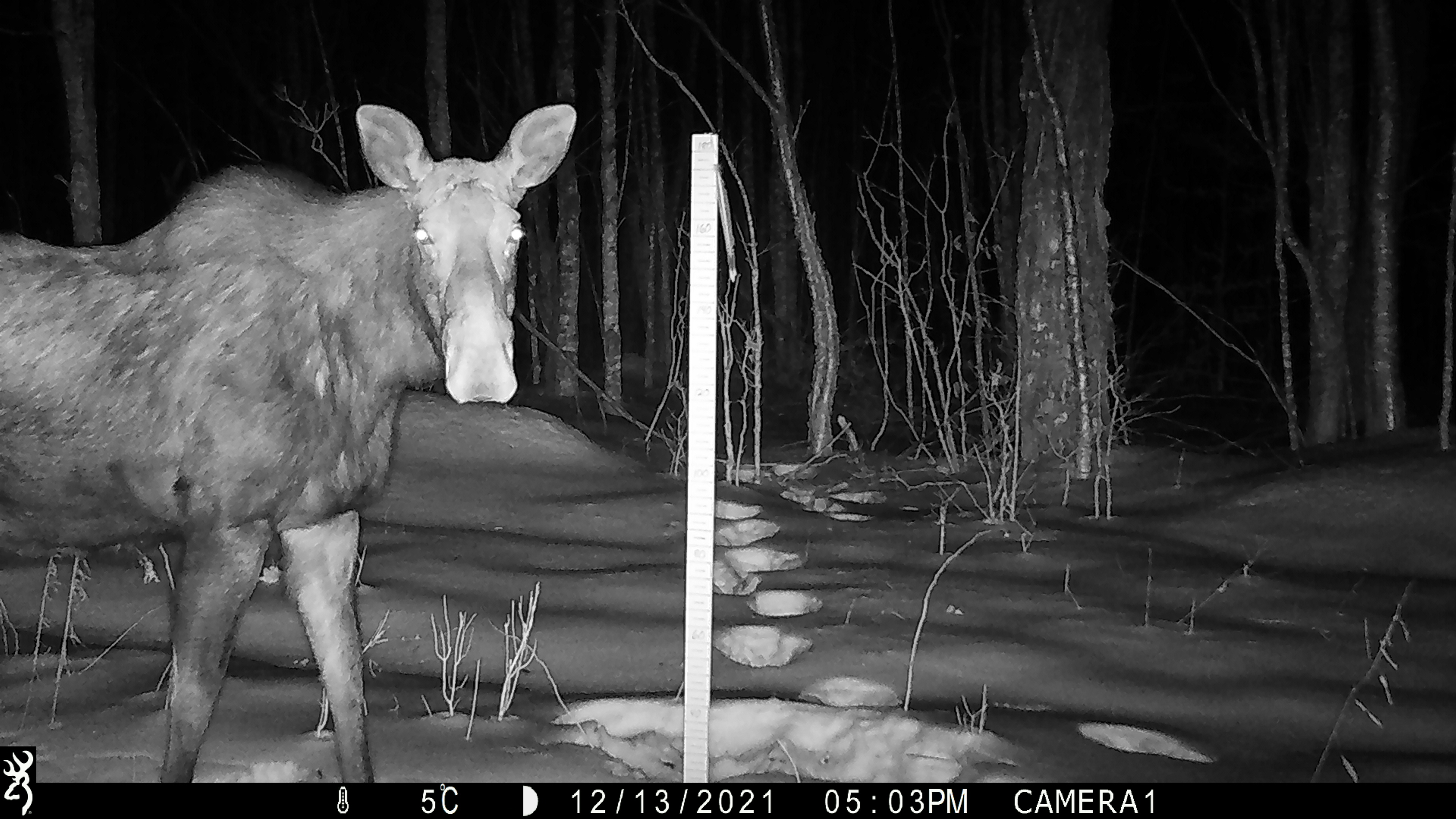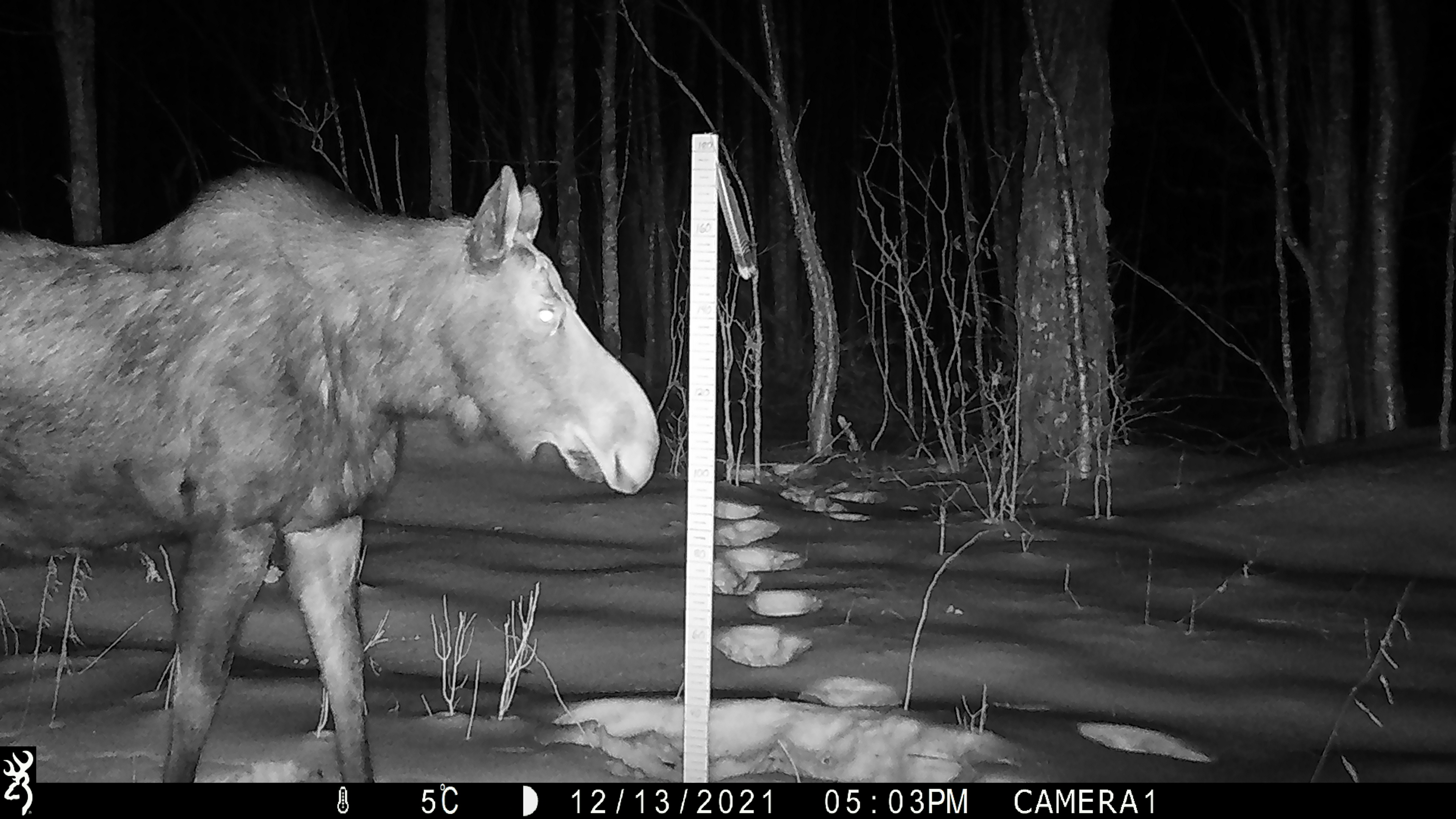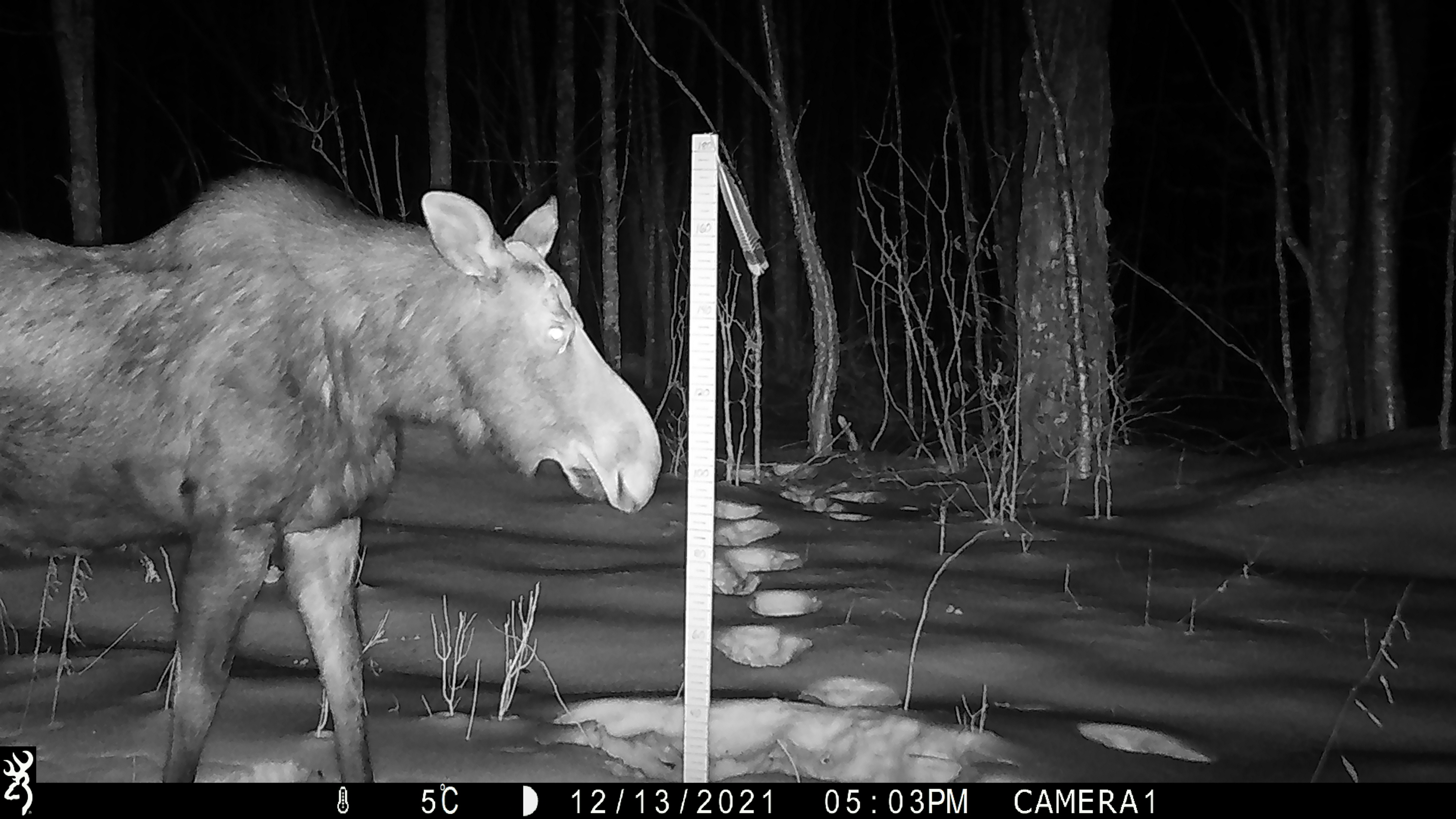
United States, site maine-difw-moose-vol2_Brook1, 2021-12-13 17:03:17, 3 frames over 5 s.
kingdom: Animalia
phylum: Chordata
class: Mammalia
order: Artiodactyla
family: Cervidae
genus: Alces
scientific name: Alces alces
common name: moose